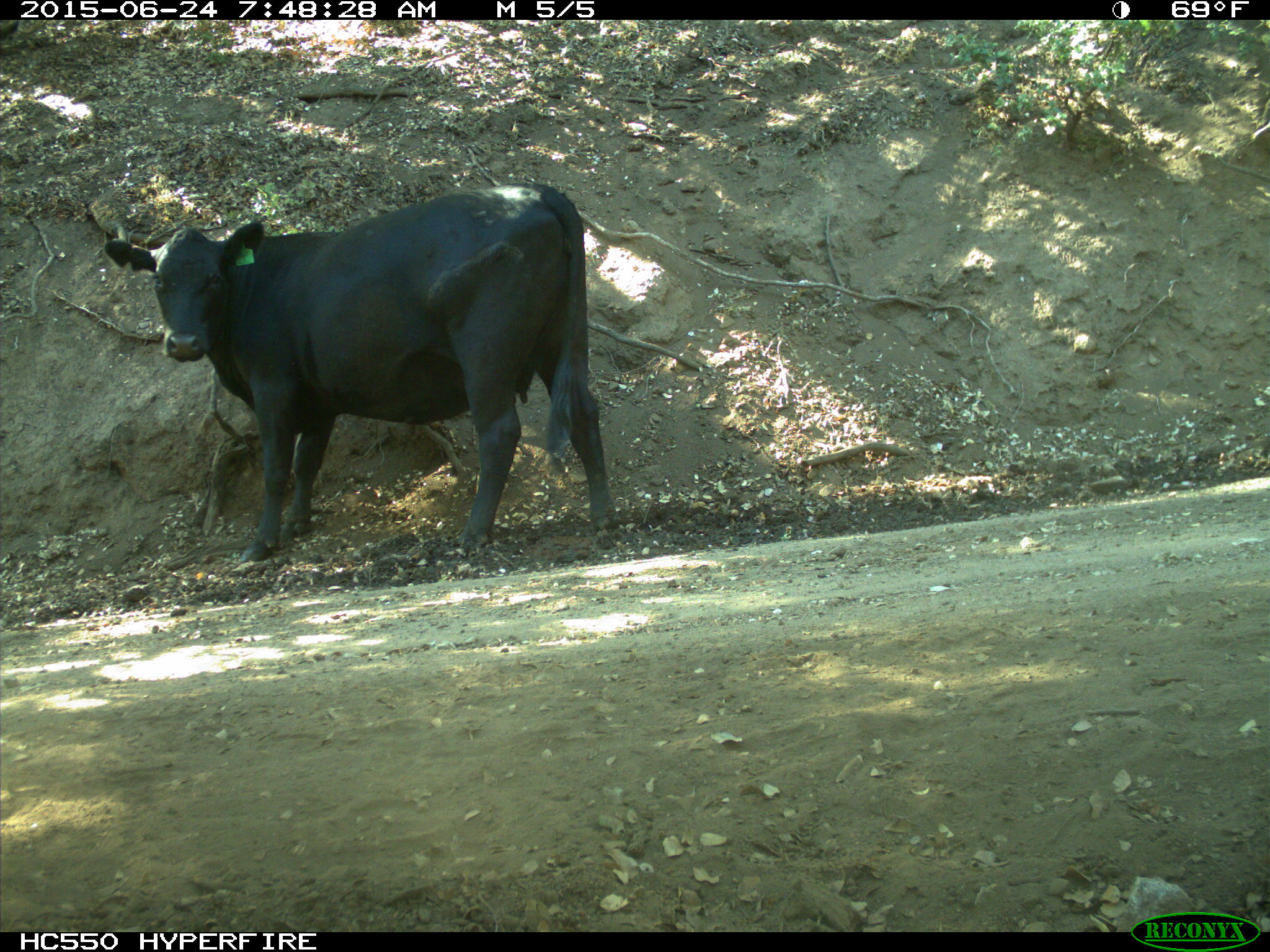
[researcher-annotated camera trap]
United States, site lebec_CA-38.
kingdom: Animalia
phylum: Chordata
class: Mammalia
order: Artiodactyla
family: Bovidae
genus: Bos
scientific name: Bos taurus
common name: domestic cow